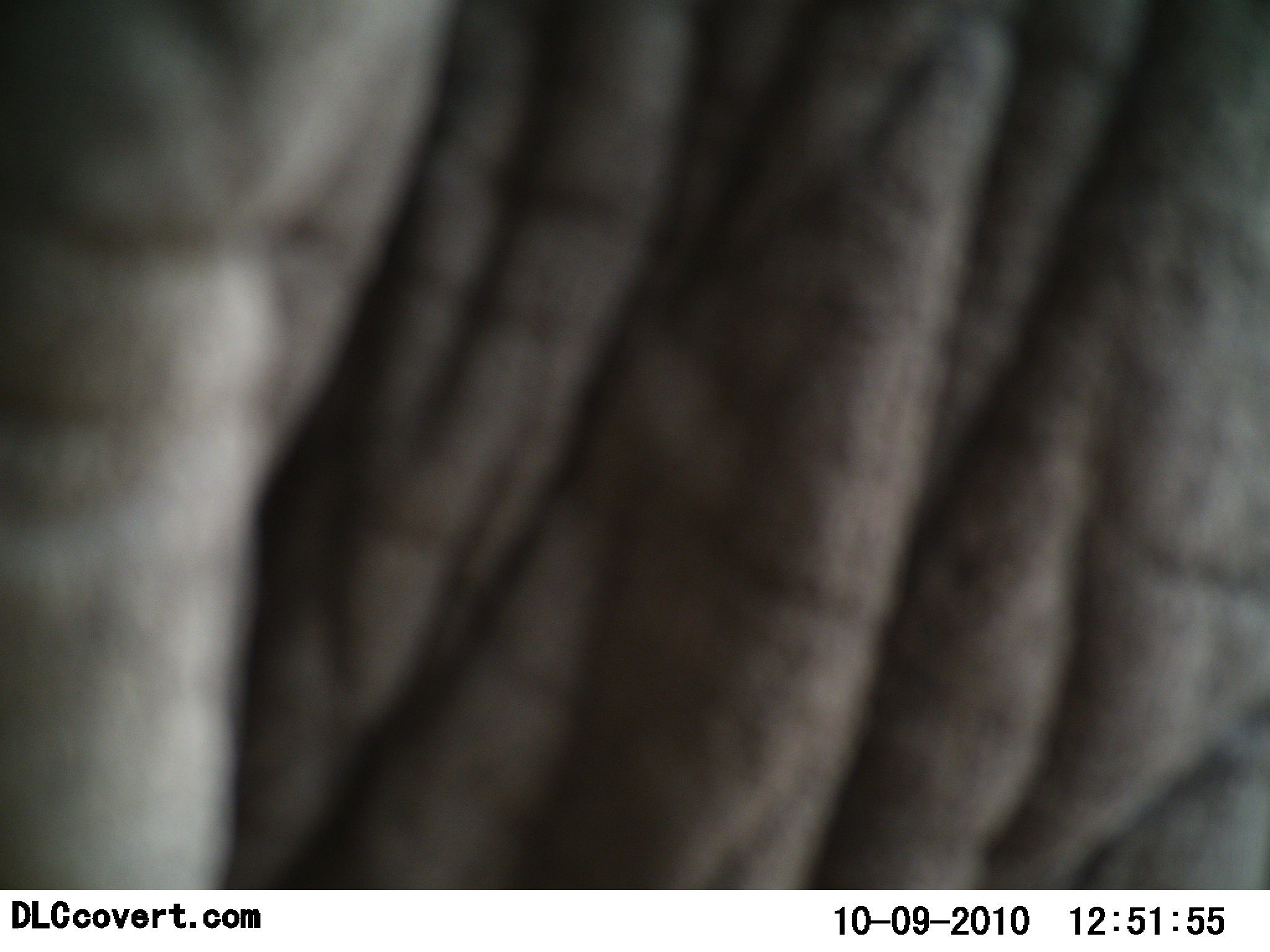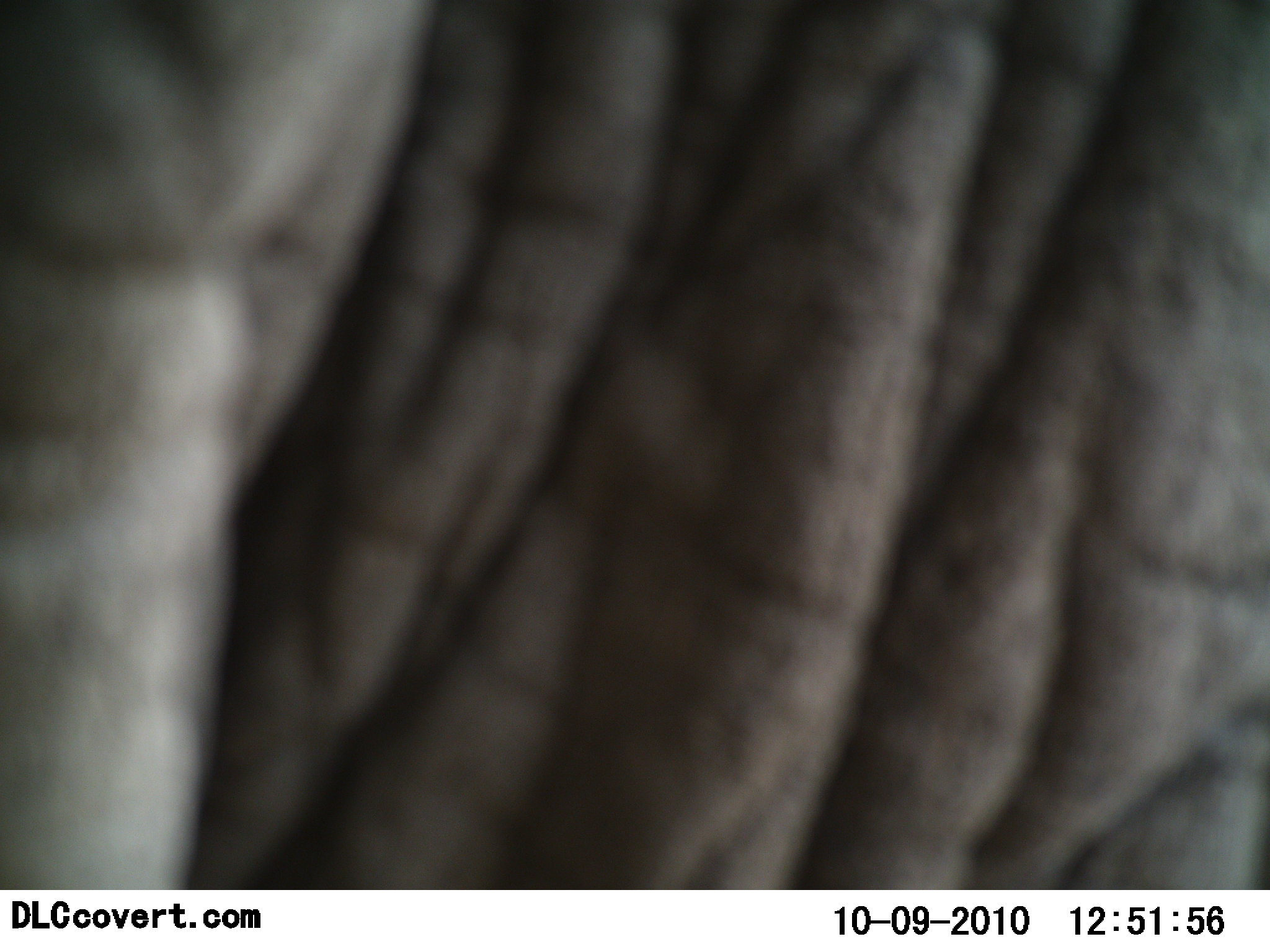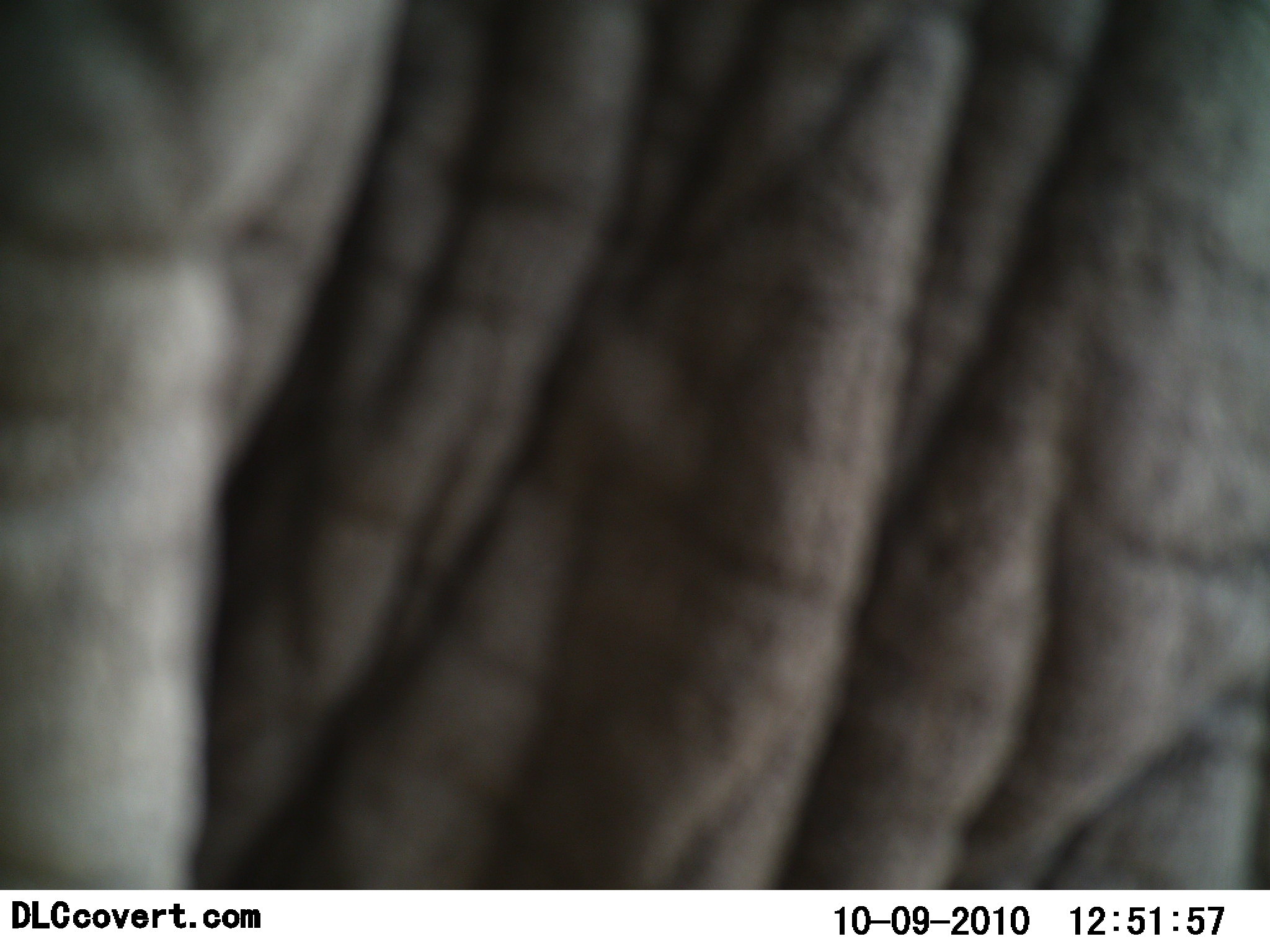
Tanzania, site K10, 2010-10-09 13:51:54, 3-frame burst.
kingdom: Animalia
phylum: Chordata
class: Mammalia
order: Proboscidea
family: Elephantidae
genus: Loxodonta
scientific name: Loxodonta africana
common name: african bush elephant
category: elephant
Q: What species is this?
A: Elephant (african bush elephant) (Loxodonta africana).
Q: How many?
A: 1.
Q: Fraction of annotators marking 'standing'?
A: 83%.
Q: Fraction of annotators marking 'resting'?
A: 0%.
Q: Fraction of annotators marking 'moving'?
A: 17%.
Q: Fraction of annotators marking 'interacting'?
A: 0%.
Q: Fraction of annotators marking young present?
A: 0%.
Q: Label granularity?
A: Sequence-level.